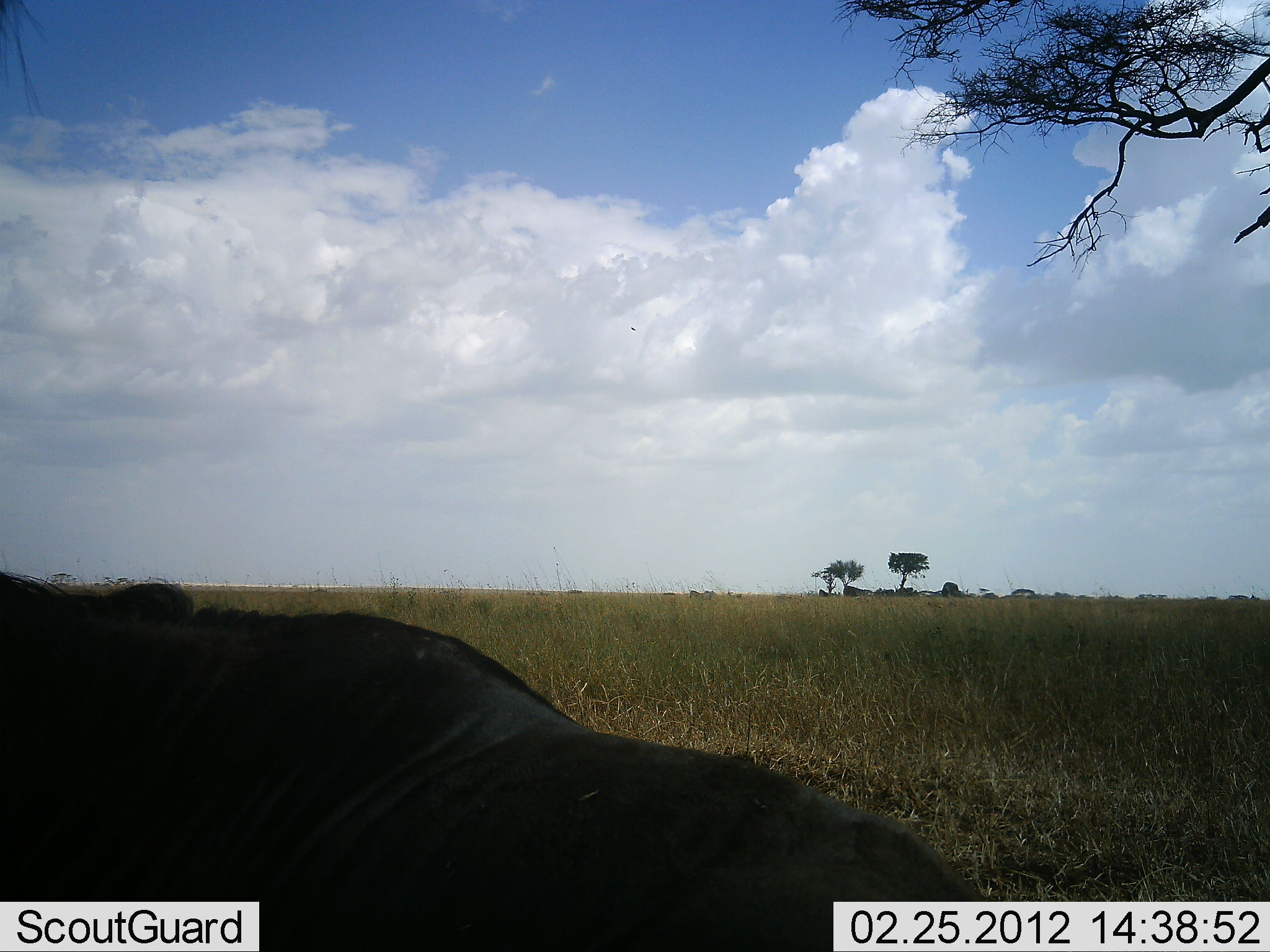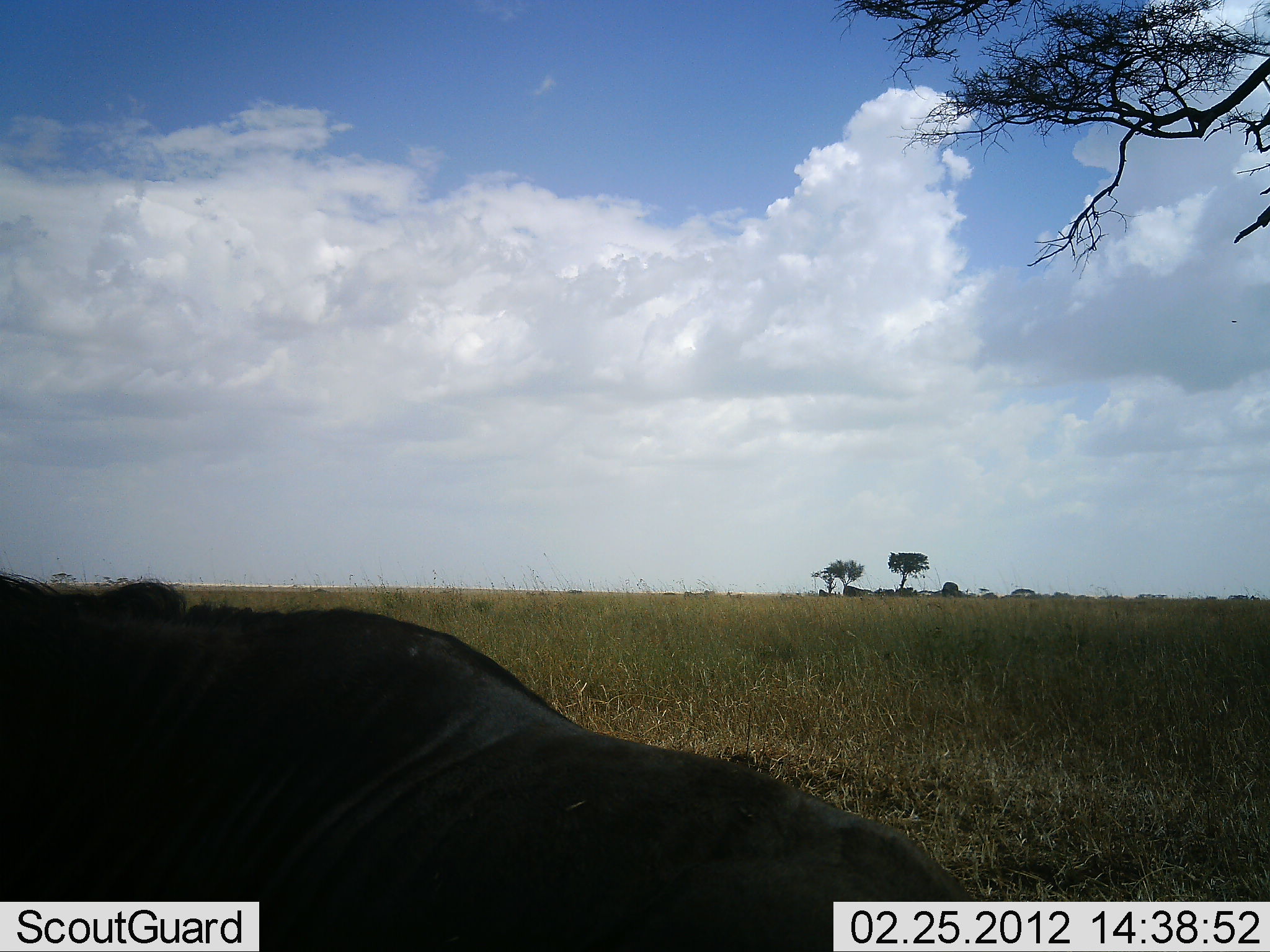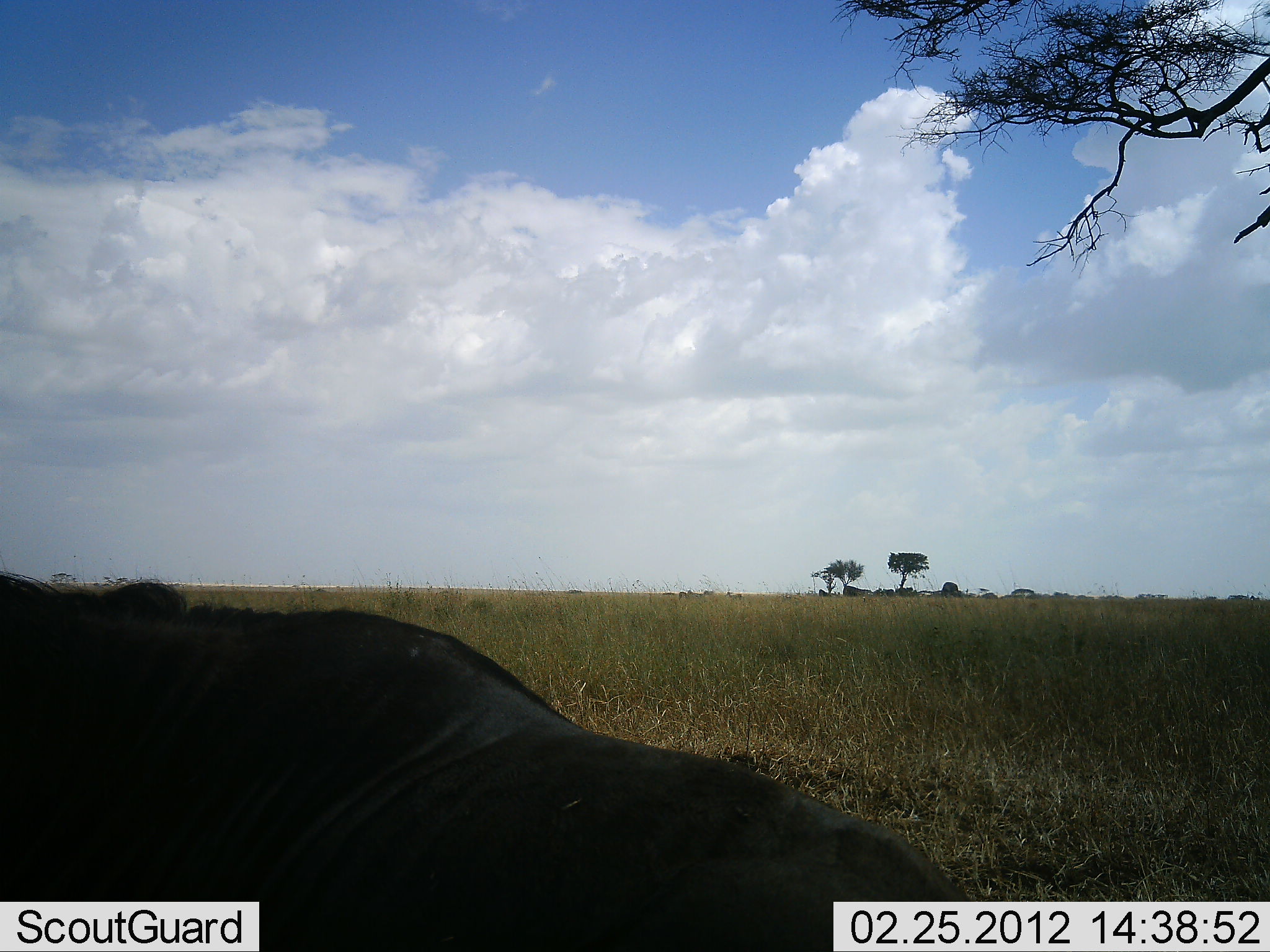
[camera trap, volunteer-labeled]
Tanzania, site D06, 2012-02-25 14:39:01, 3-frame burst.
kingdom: Animalia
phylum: Chordata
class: Mammalia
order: Artiodactyla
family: Bovidae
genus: Connochaetes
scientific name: Connochaetes taurinus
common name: blue wildebeest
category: wildebeest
Wildebeest (blue wildebeest) (Connochaetes taurinus), count 1. Behavior (volunteer vote fractions): standing 32%, resting 55%, moving 9%, interacting 0%. Young present (vote fraction): 0%. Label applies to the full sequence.